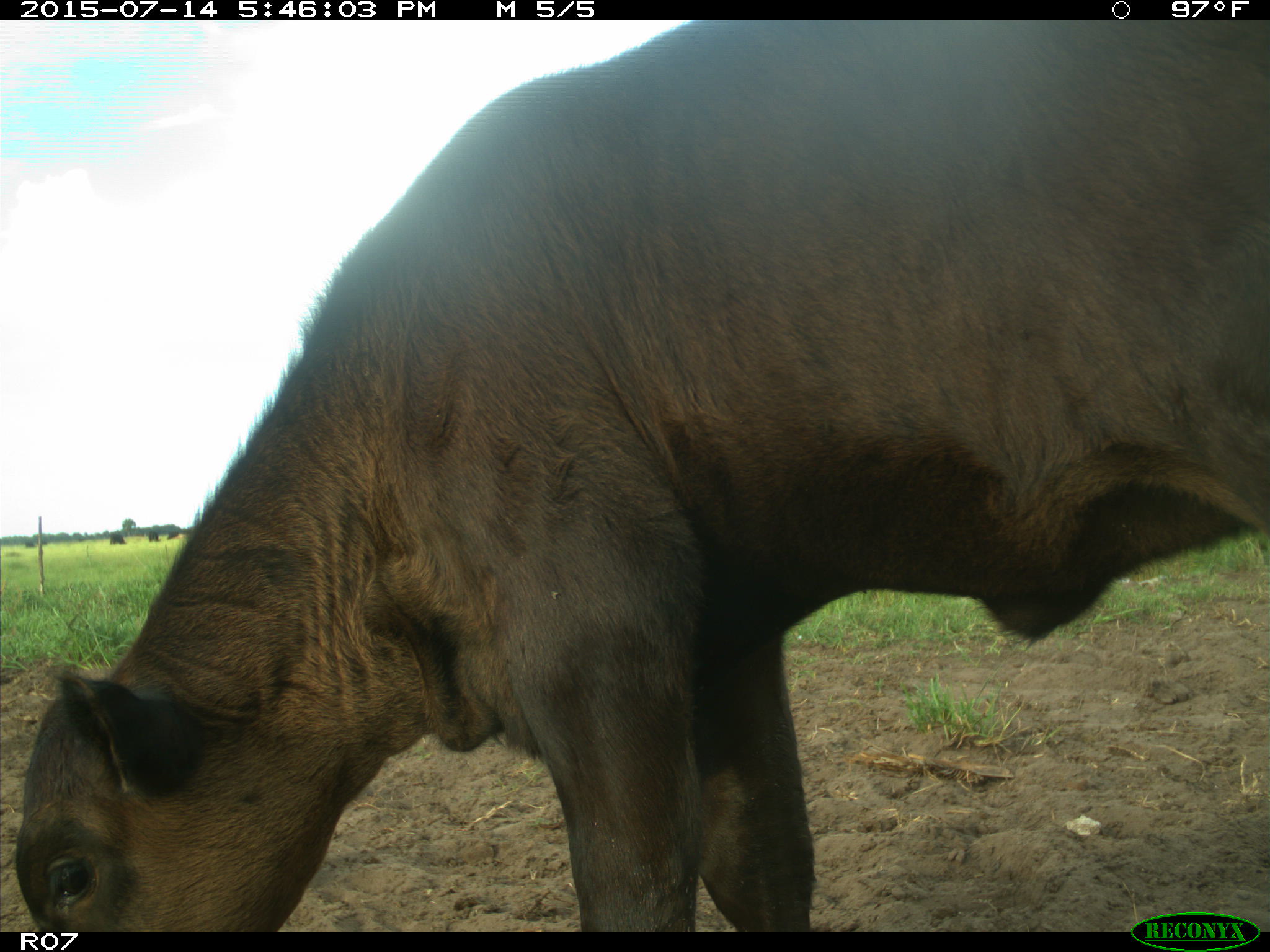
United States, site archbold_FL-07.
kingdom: Animalia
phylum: Chordata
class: Mammalia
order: Artiodactyla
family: Bovidae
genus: Bos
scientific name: Bos taurus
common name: domestic cow